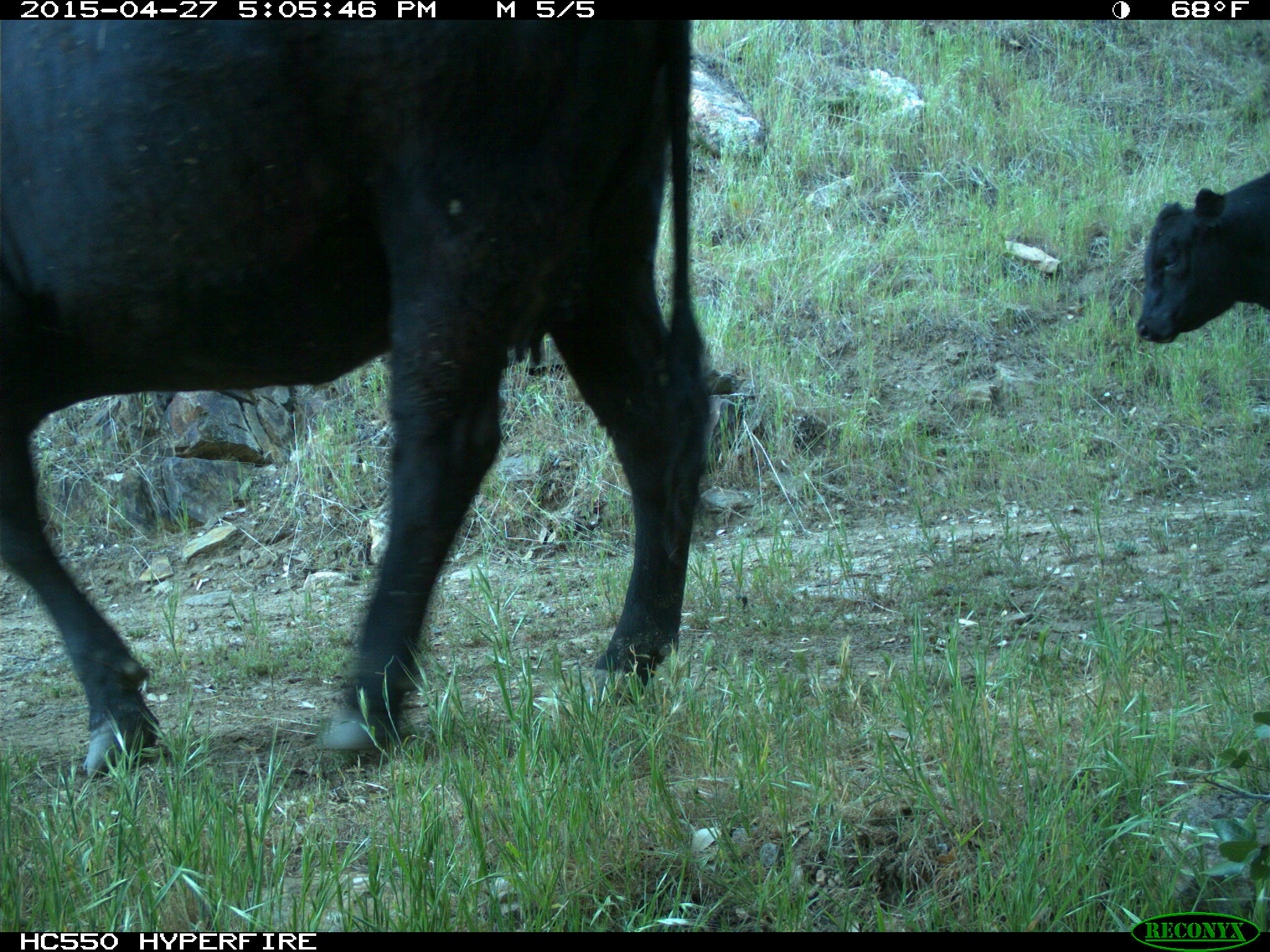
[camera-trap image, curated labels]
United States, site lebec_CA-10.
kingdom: Animalia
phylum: Chordata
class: Mammalia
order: Artiodactyla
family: Bovidae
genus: Bos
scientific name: Bos taurus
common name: domestic cow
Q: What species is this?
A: Bos taurus (domestic cow).